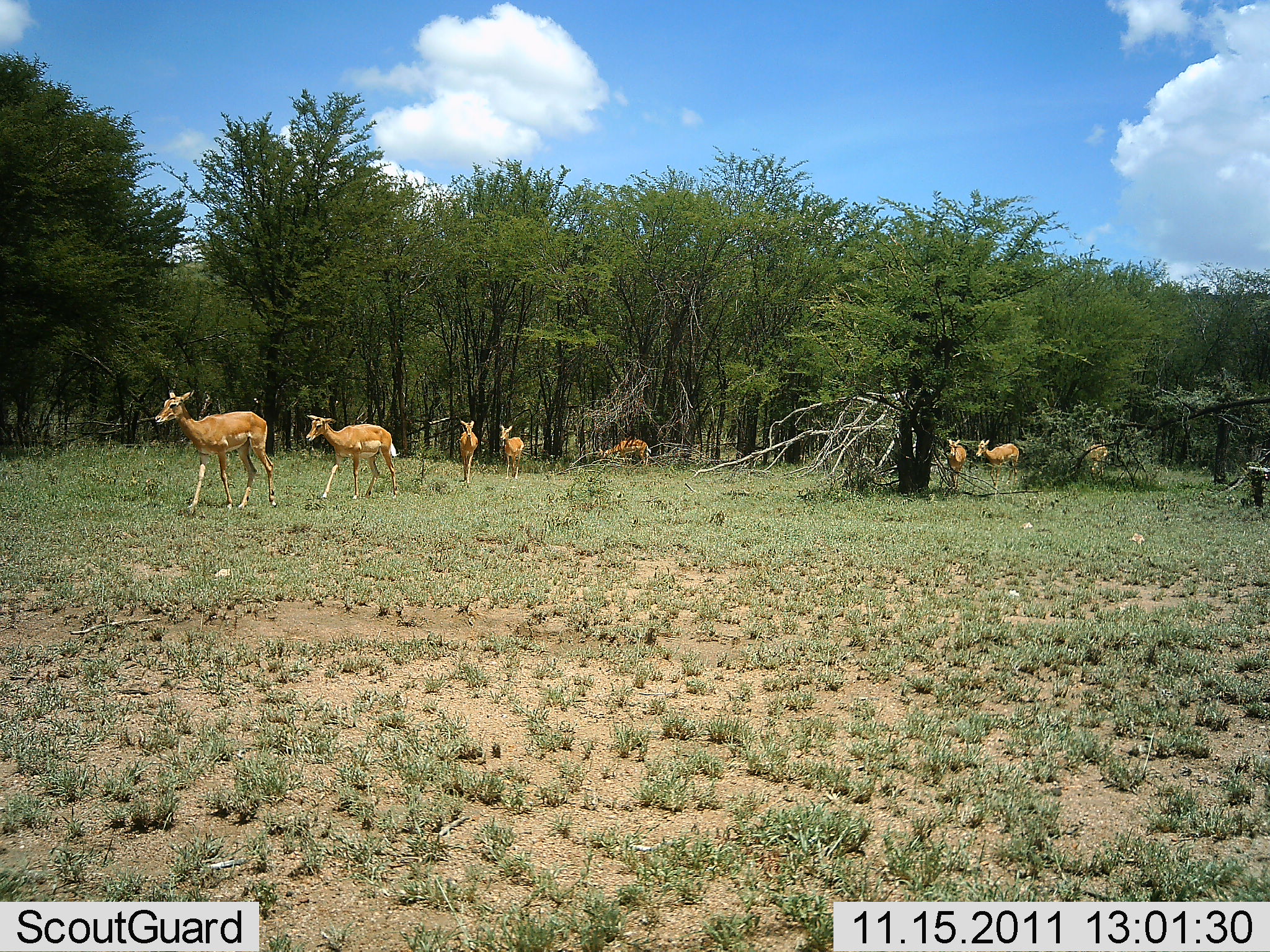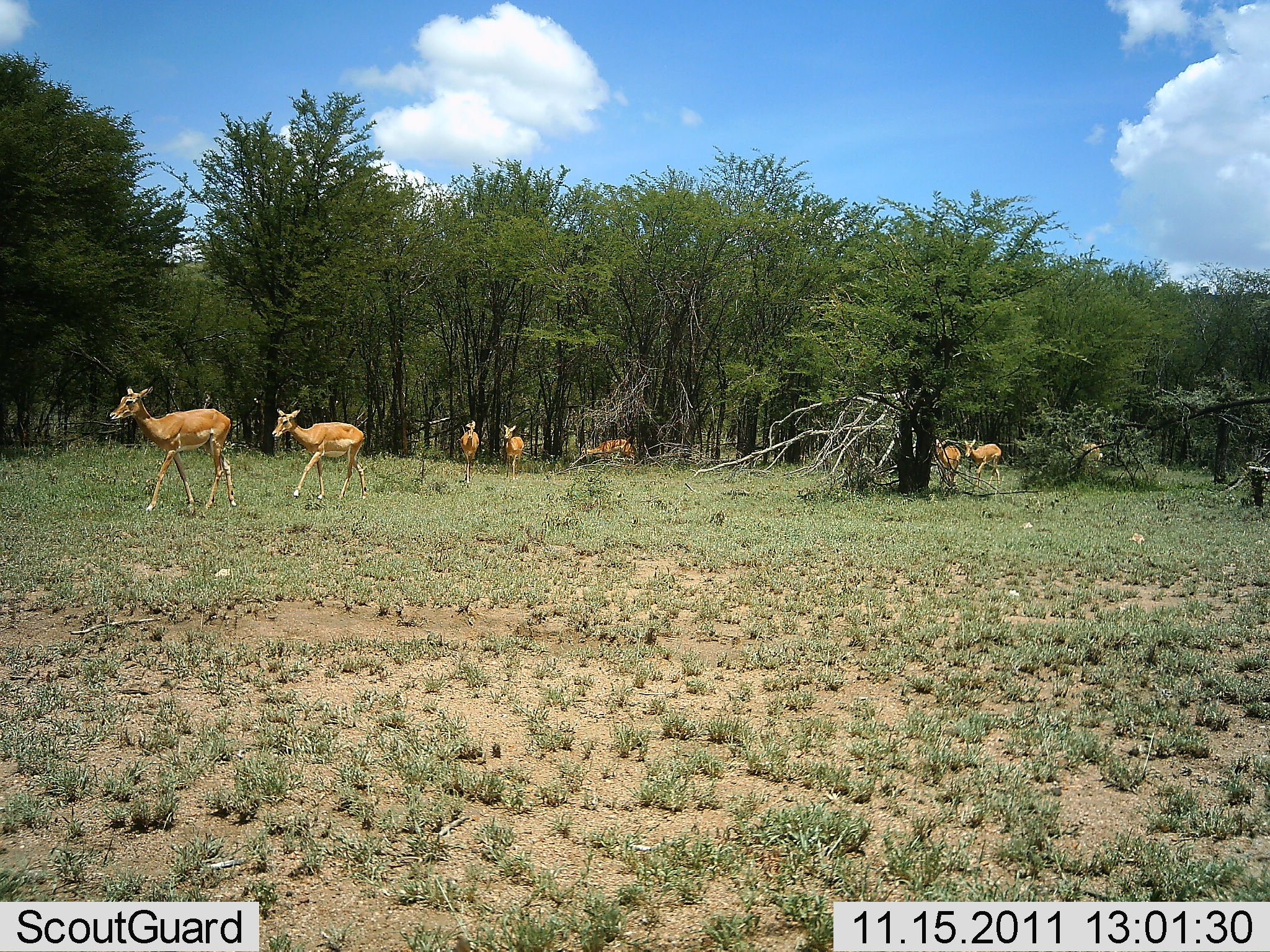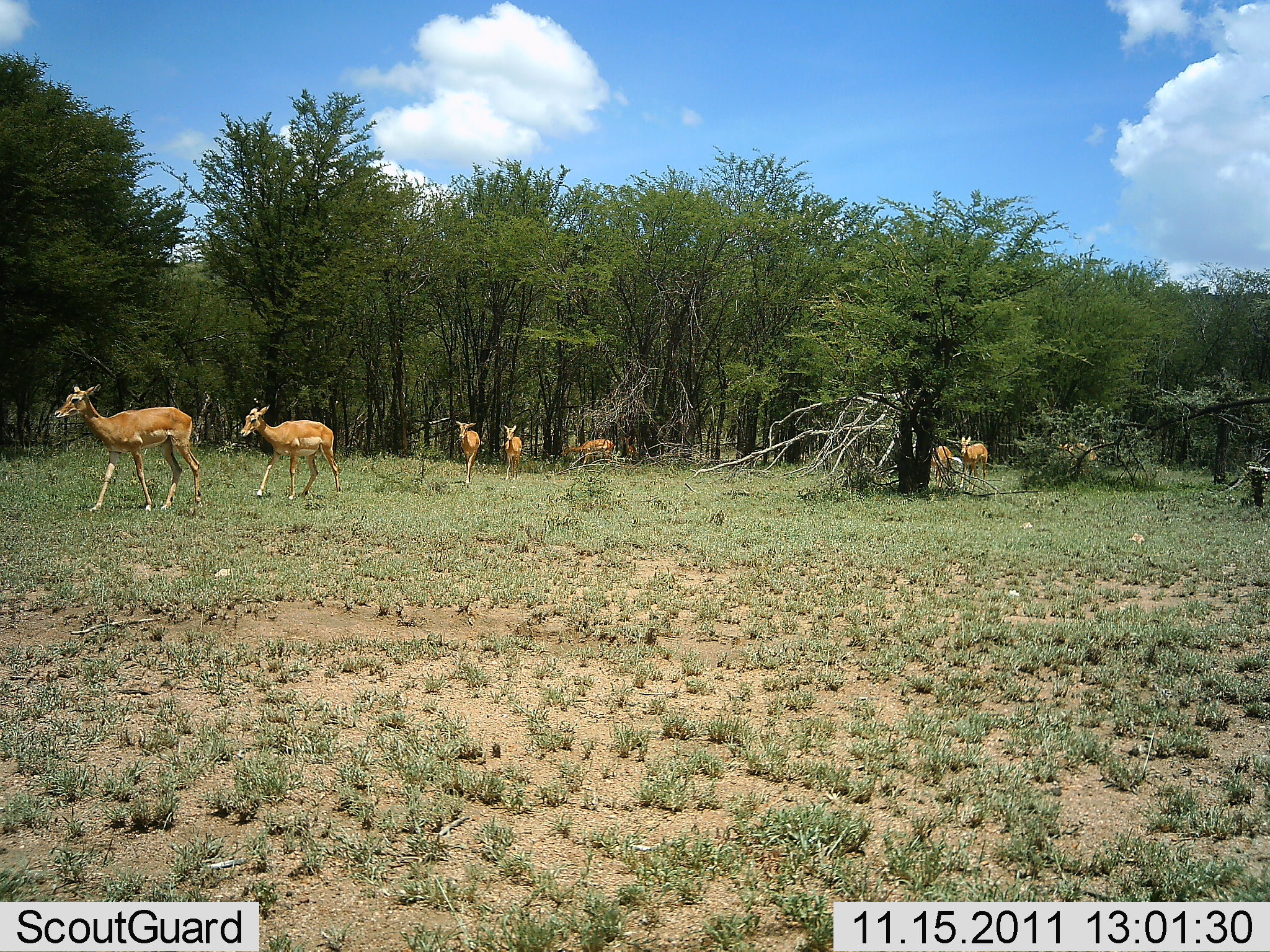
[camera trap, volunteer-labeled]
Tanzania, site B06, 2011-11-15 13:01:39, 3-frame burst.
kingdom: Animalia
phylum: Chordata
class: Mammalia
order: Artiodactyla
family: Bovidae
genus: Aepyceros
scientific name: Aepyceros melampus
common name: impala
Impala (Aepyceros melampus), count 8. Behavior (volunteer vote fractions): standing 0%, resting 0%, moving 100%, interacting 0%. Young present (vote fraction): 0%. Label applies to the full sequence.